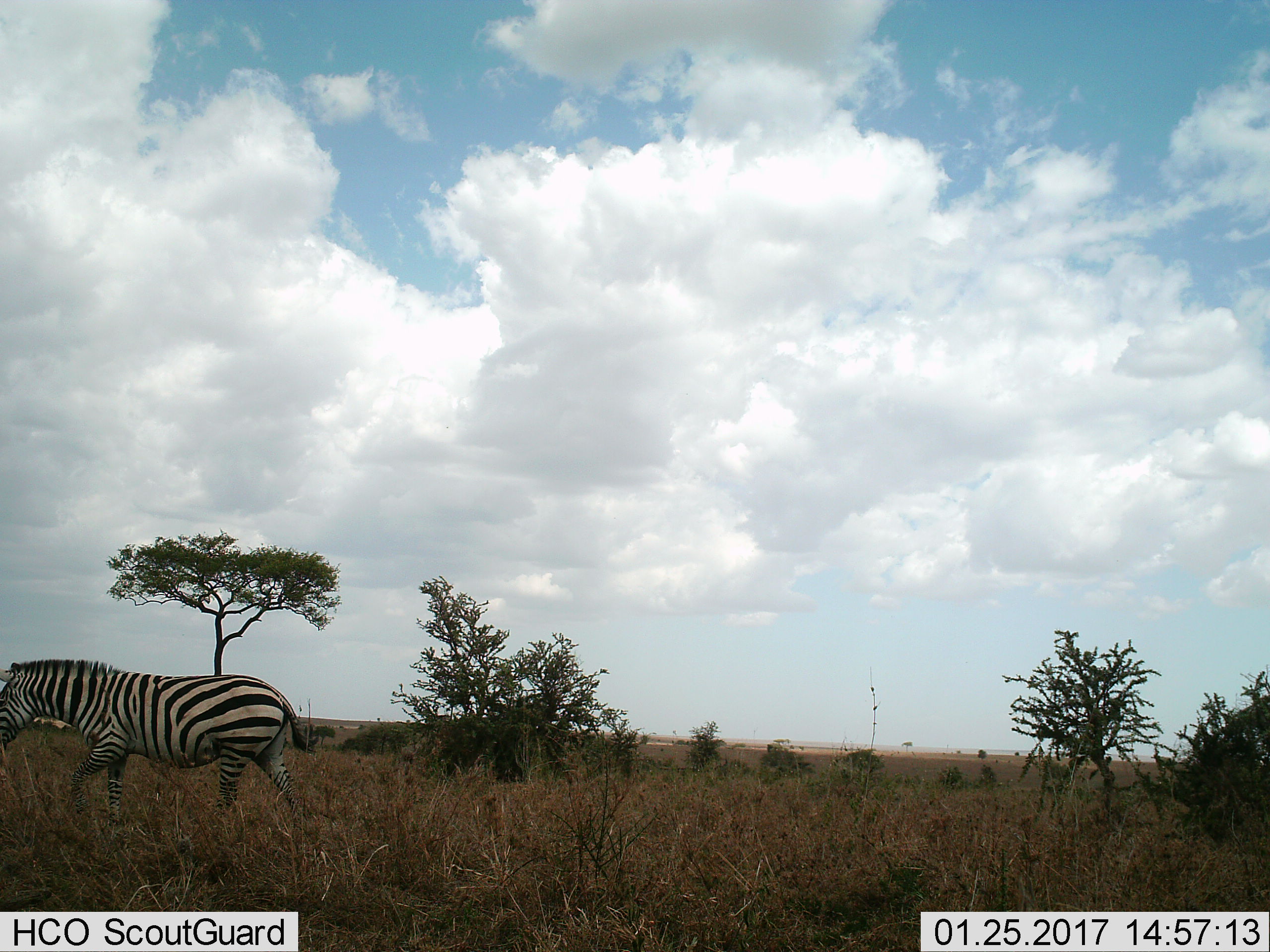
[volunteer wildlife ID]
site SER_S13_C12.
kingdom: Animalia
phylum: Chordata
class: Mammalia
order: Perissodactyla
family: Equidae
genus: Equus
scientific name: Equus quagga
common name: plains zebra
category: zebraplains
Zebraplains (plains zebra) (Equus quagga), count 1. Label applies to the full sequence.